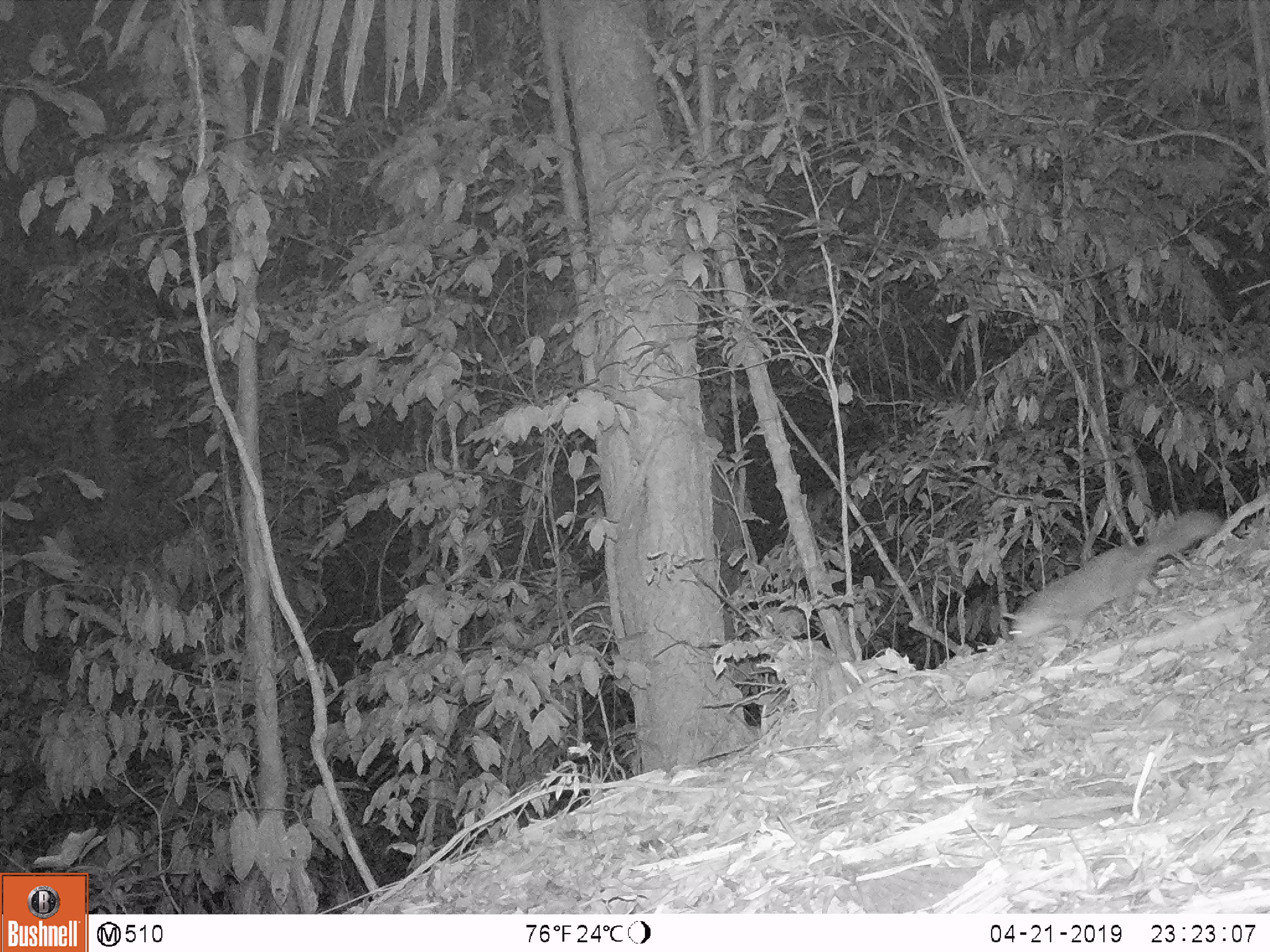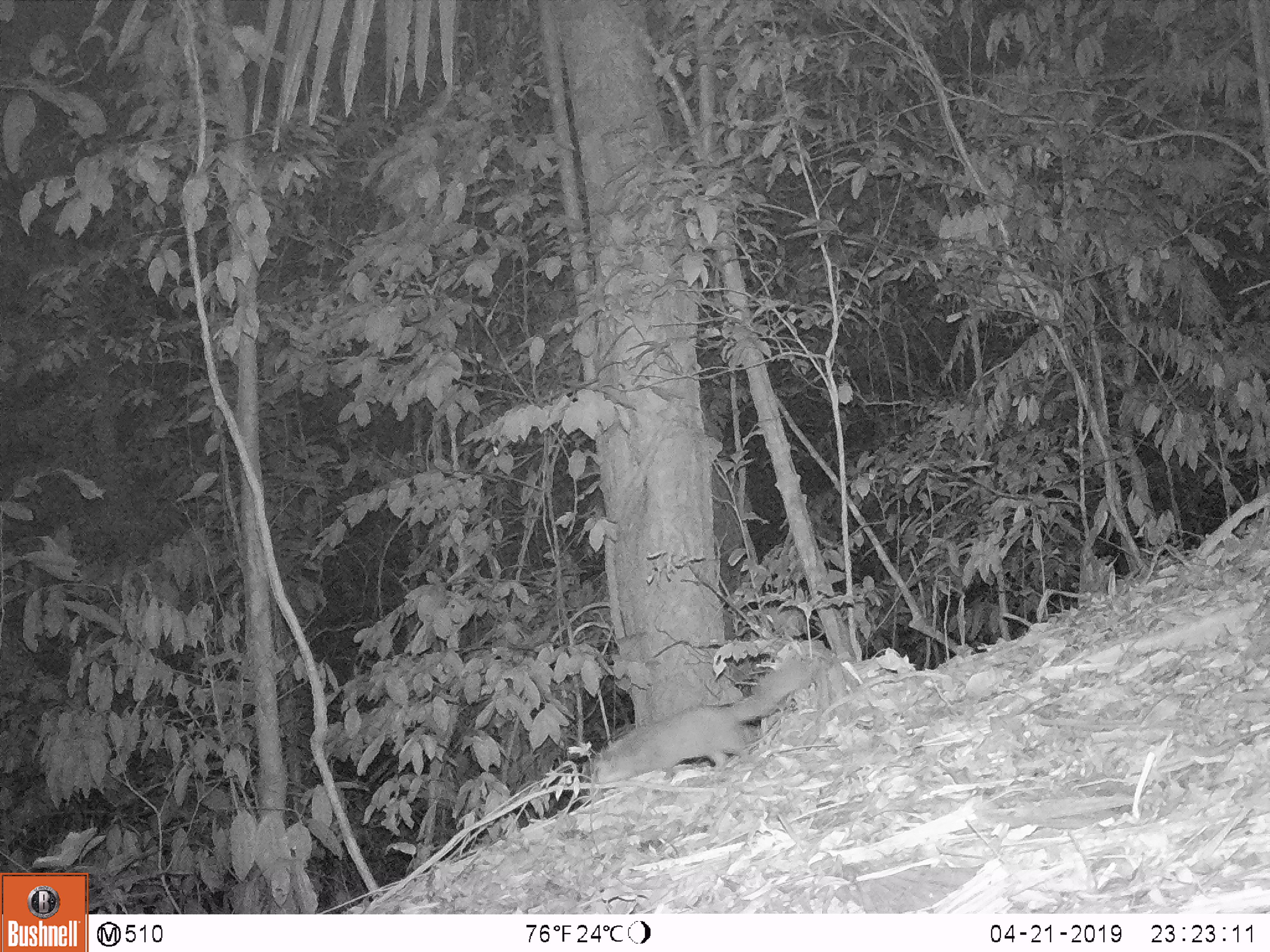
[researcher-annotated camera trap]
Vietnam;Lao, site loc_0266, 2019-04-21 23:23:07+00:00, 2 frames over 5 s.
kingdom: Animalia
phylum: Chordata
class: Mammalia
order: Carnivora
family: Mustelidae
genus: Melogale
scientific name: Melogale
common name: ferret badger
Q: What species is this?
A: Ferret badger (Melogale).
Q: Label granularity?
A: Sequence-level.